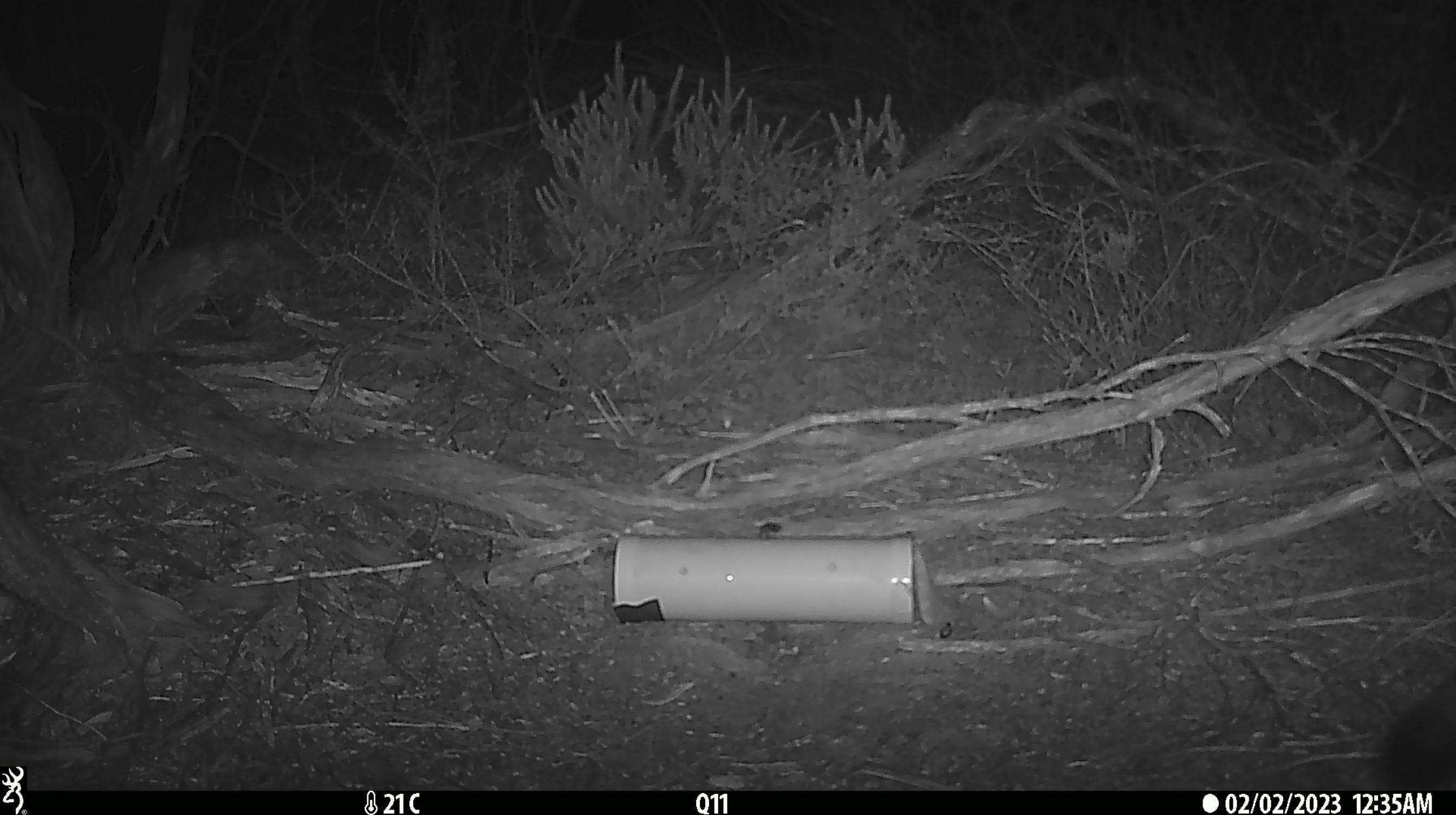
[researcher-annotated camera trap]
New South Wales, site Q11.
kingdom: Animalia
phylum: Chordata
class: Mammalia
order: Carnivora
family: Canidae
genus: Vulpes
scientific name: Vulpes vulpes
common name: red fox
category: fox